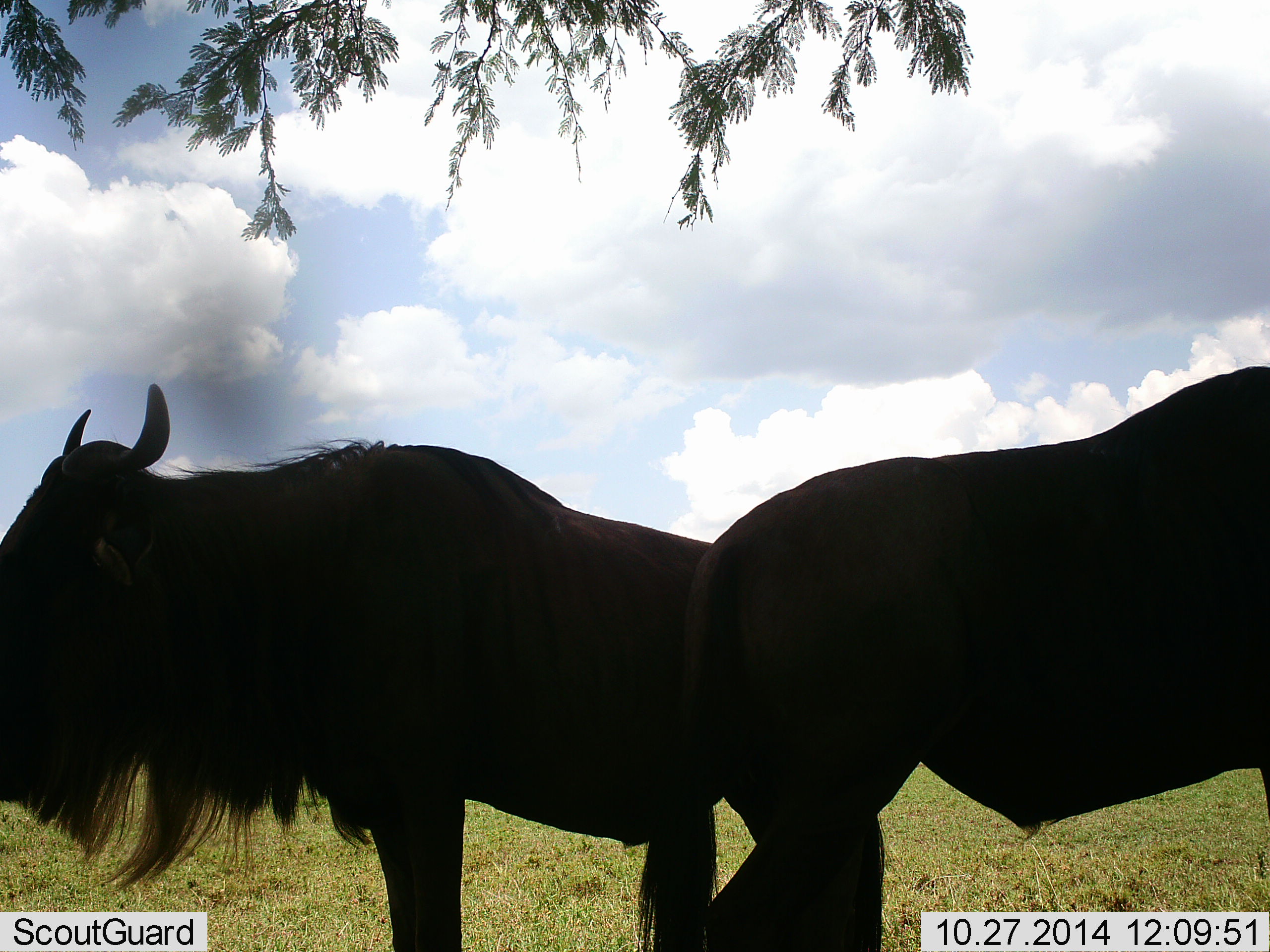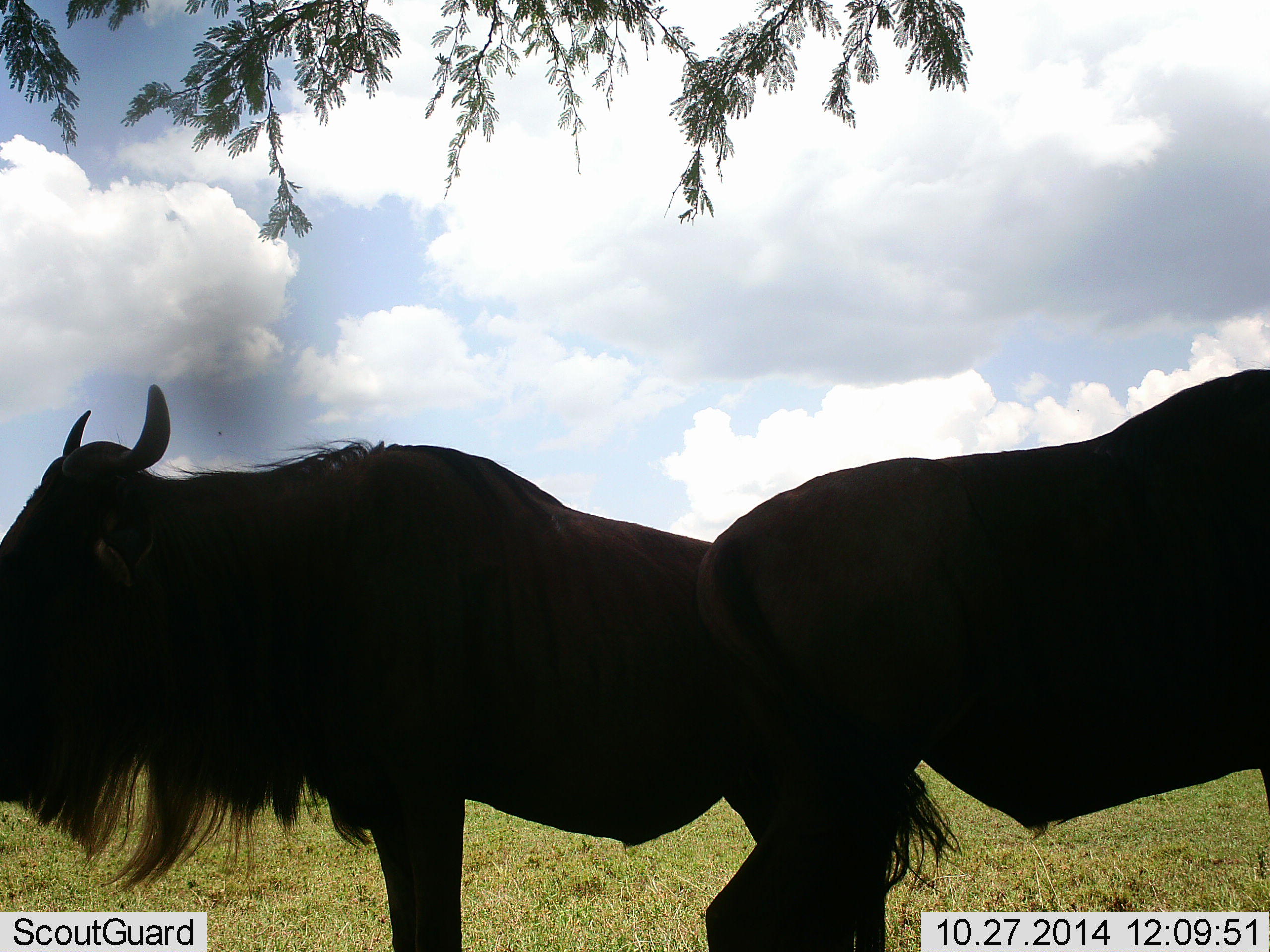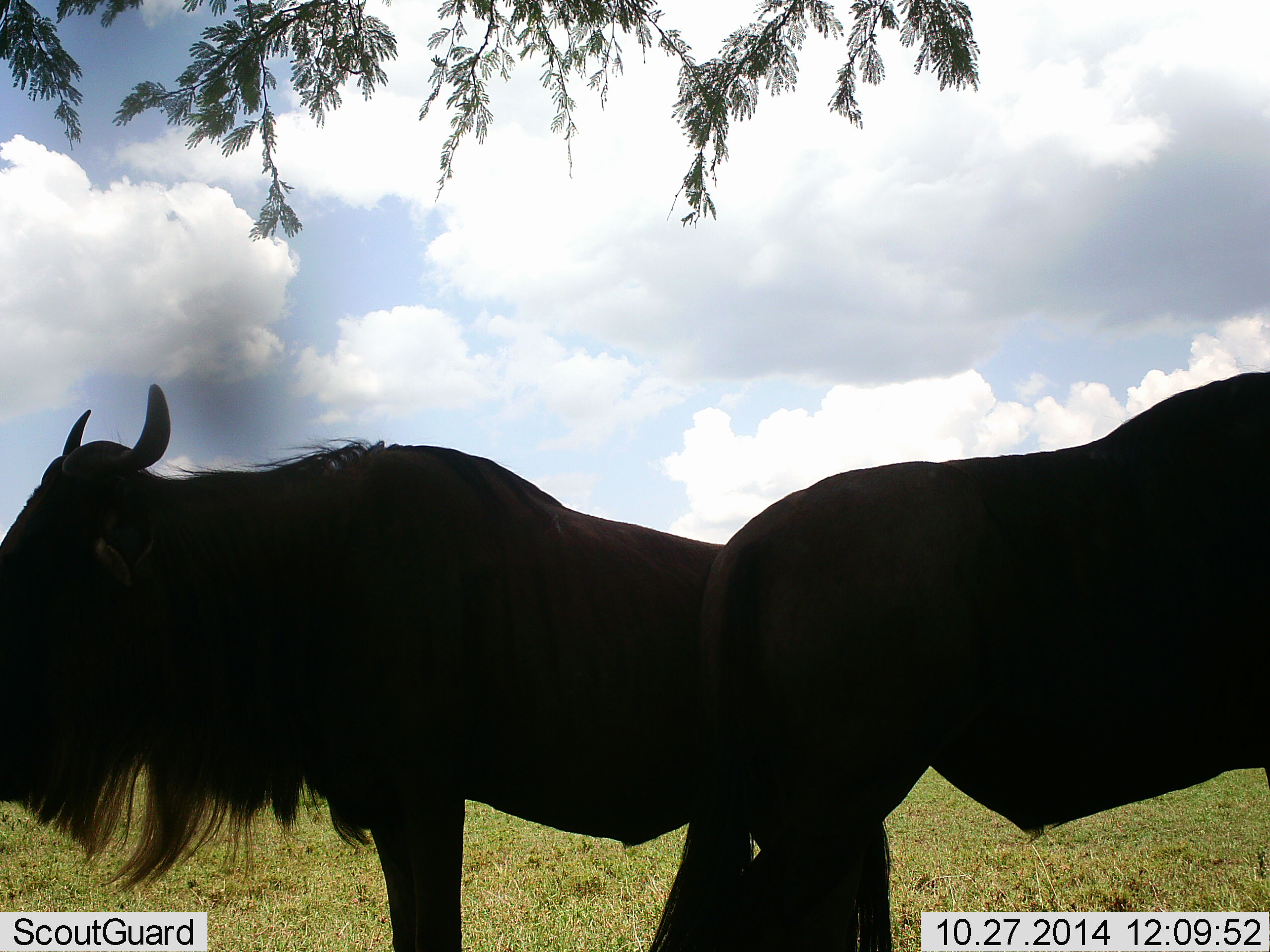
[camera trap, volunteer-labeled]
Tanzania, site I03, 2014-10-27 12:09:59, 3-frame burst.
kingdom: Animalia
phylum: Chordata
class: Mammalia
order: Artiodactyla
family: Bovidae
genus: Connochaetes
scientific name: Connochaetes taurinus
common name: blue wildebeest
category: wildebeest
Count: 2.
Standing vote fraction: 80%.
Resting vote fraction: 10%.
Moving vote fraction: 0%.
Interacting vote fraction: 10%.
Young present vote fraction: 0%.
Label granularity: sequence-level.